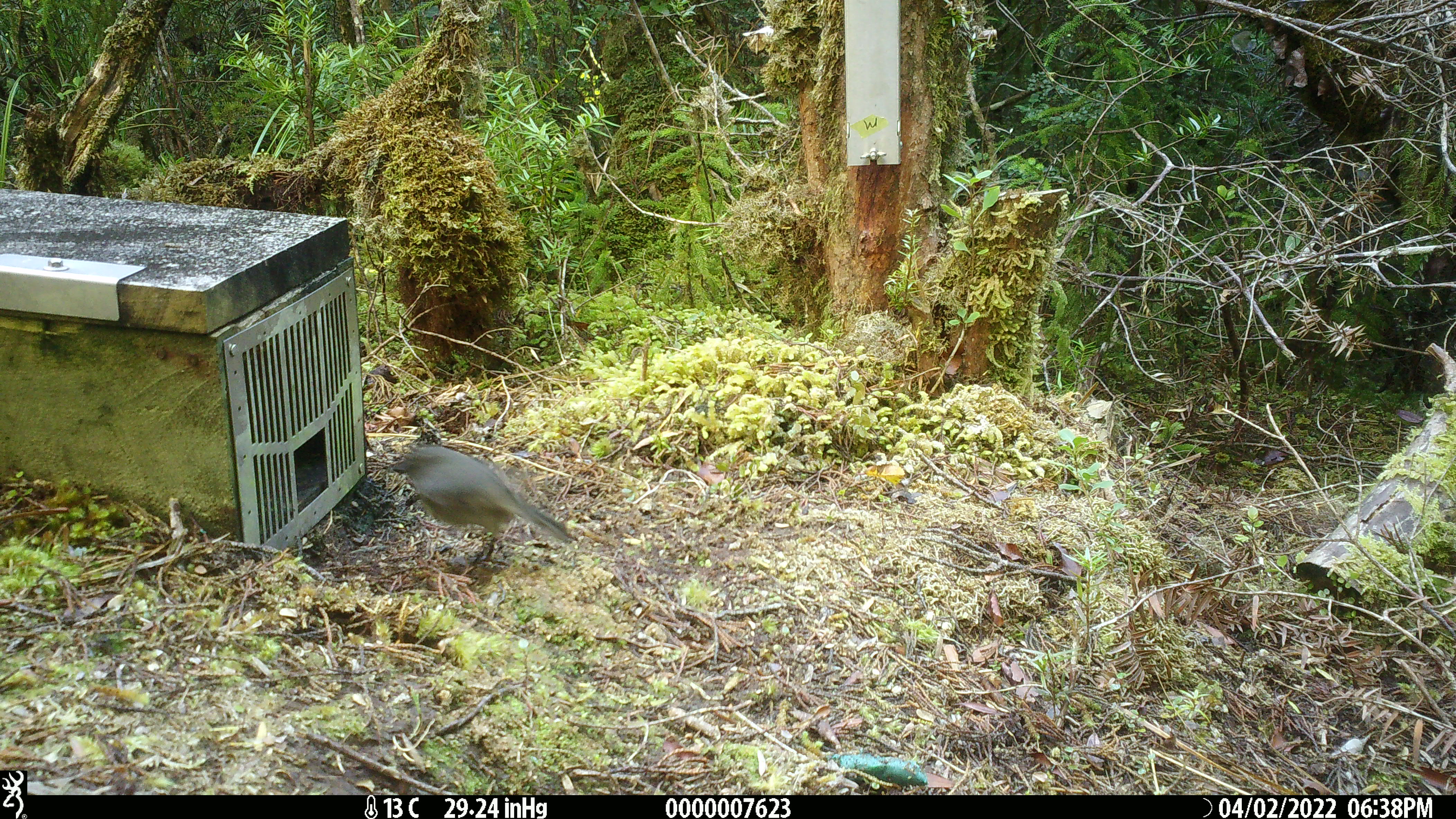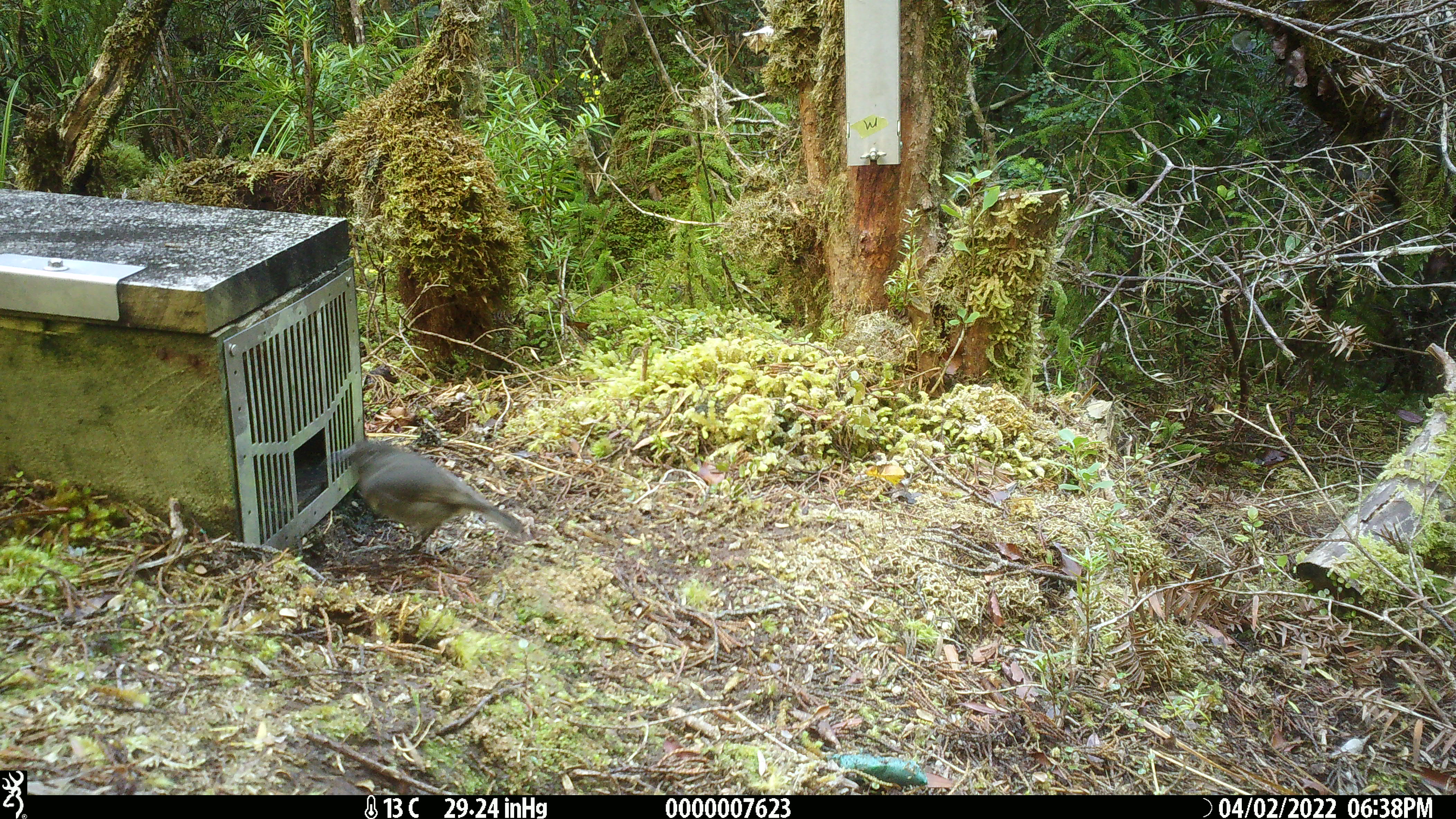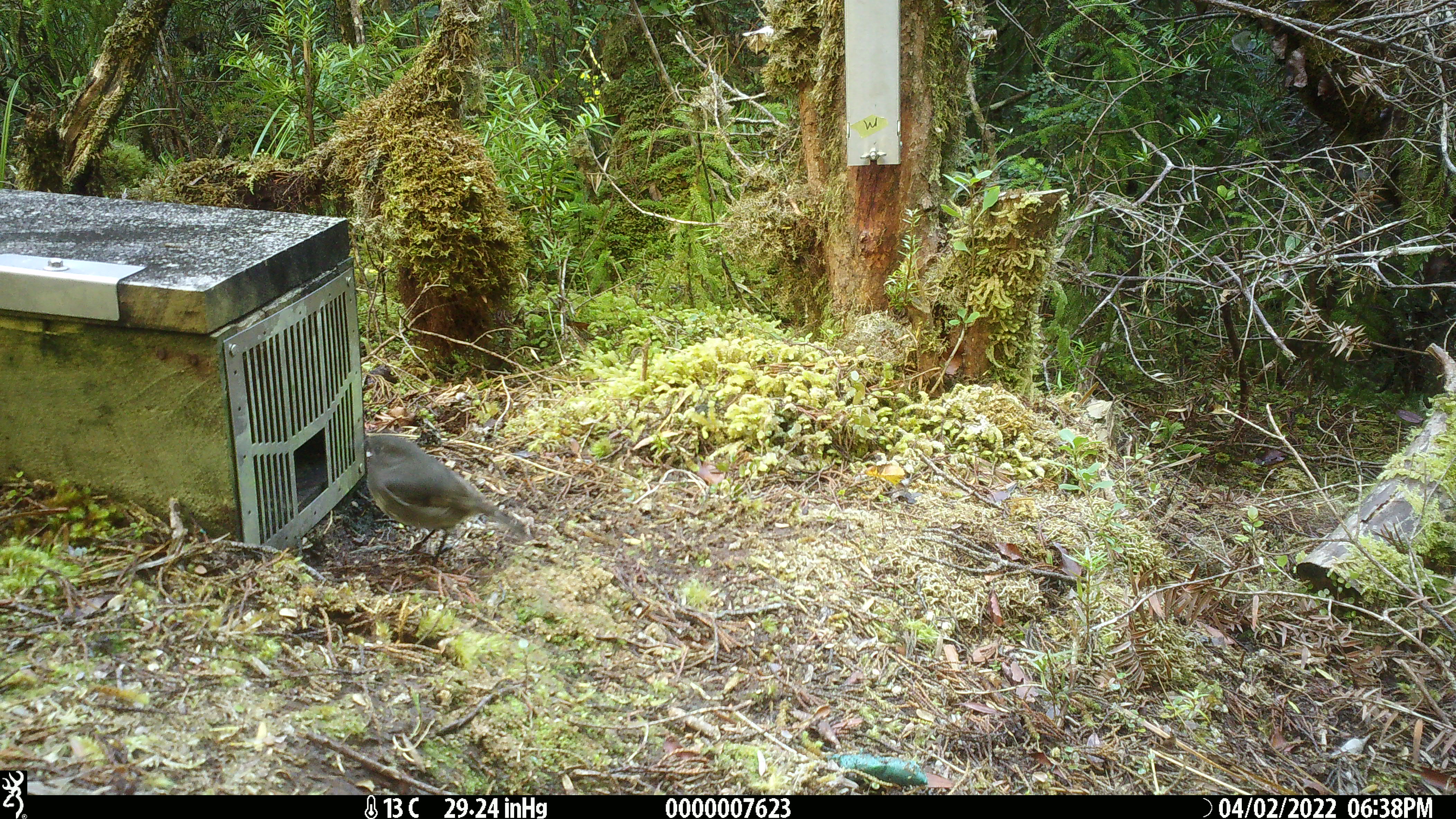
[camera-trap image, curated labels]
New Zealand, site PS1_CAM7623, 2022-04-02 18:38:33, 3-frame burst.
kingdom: Animalia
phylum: Chordata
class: Aves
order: Passeriformes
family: Petroicidae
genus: Petroica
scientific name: Petroica australis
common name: new zealand robin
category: robin